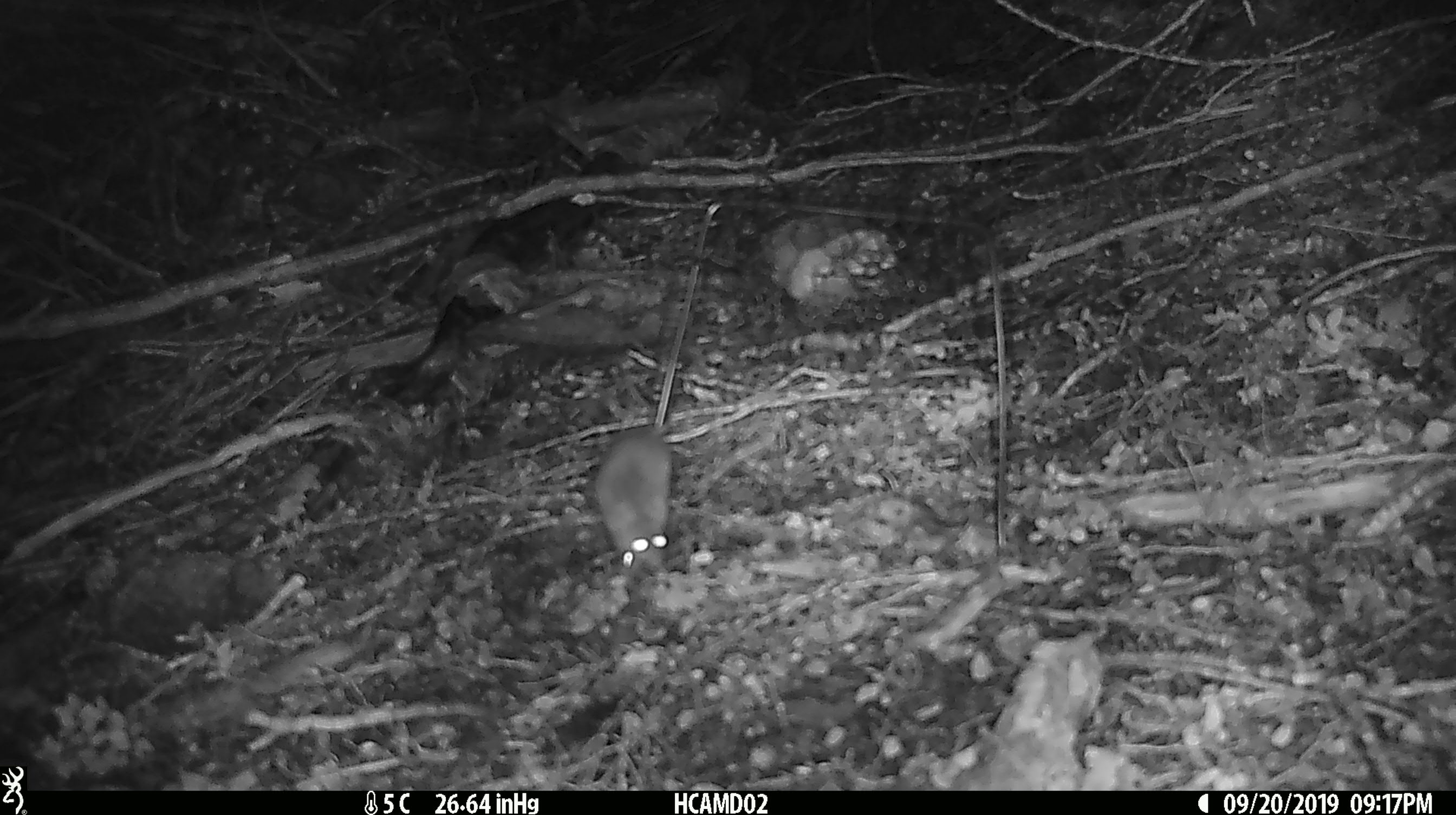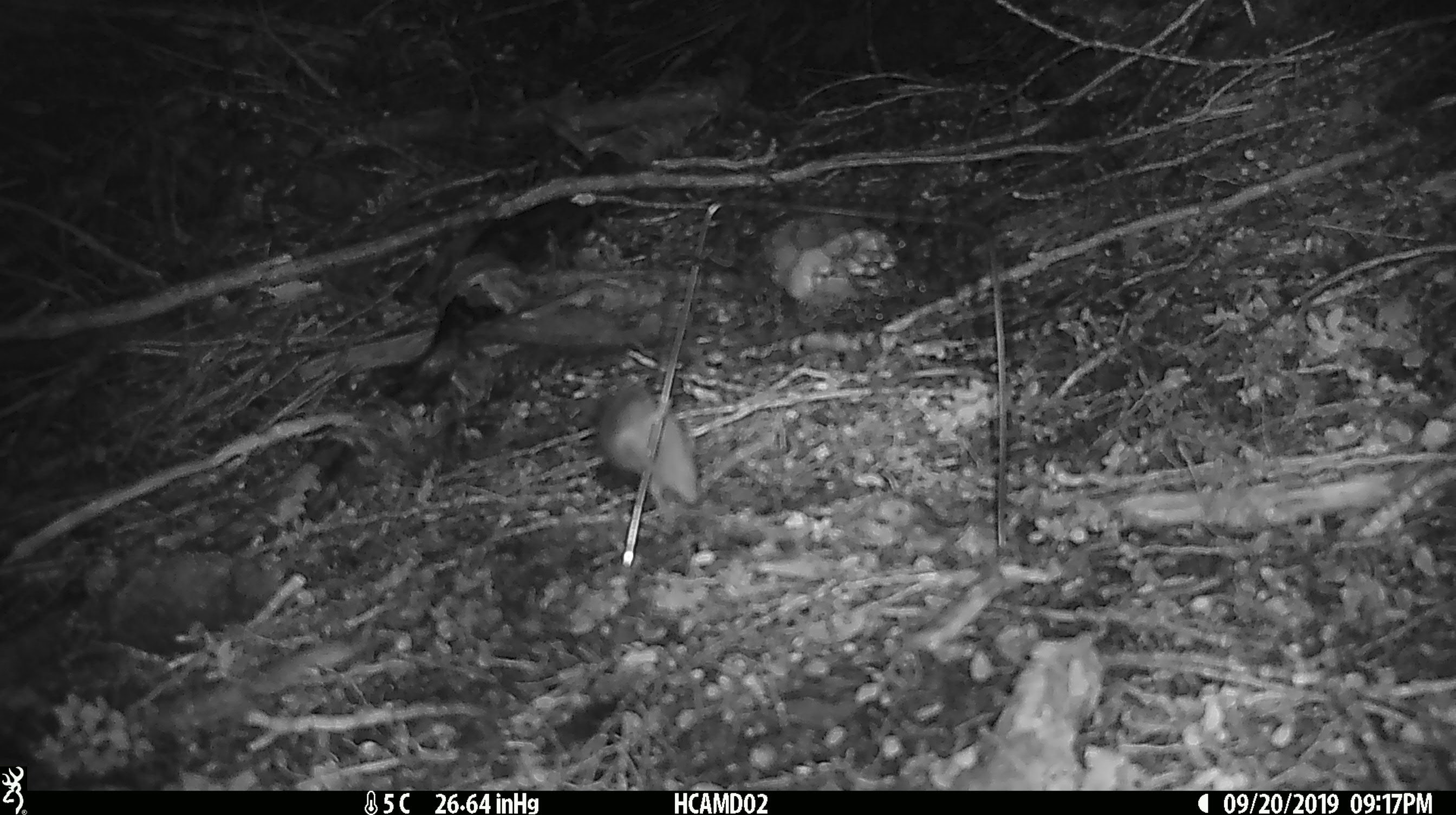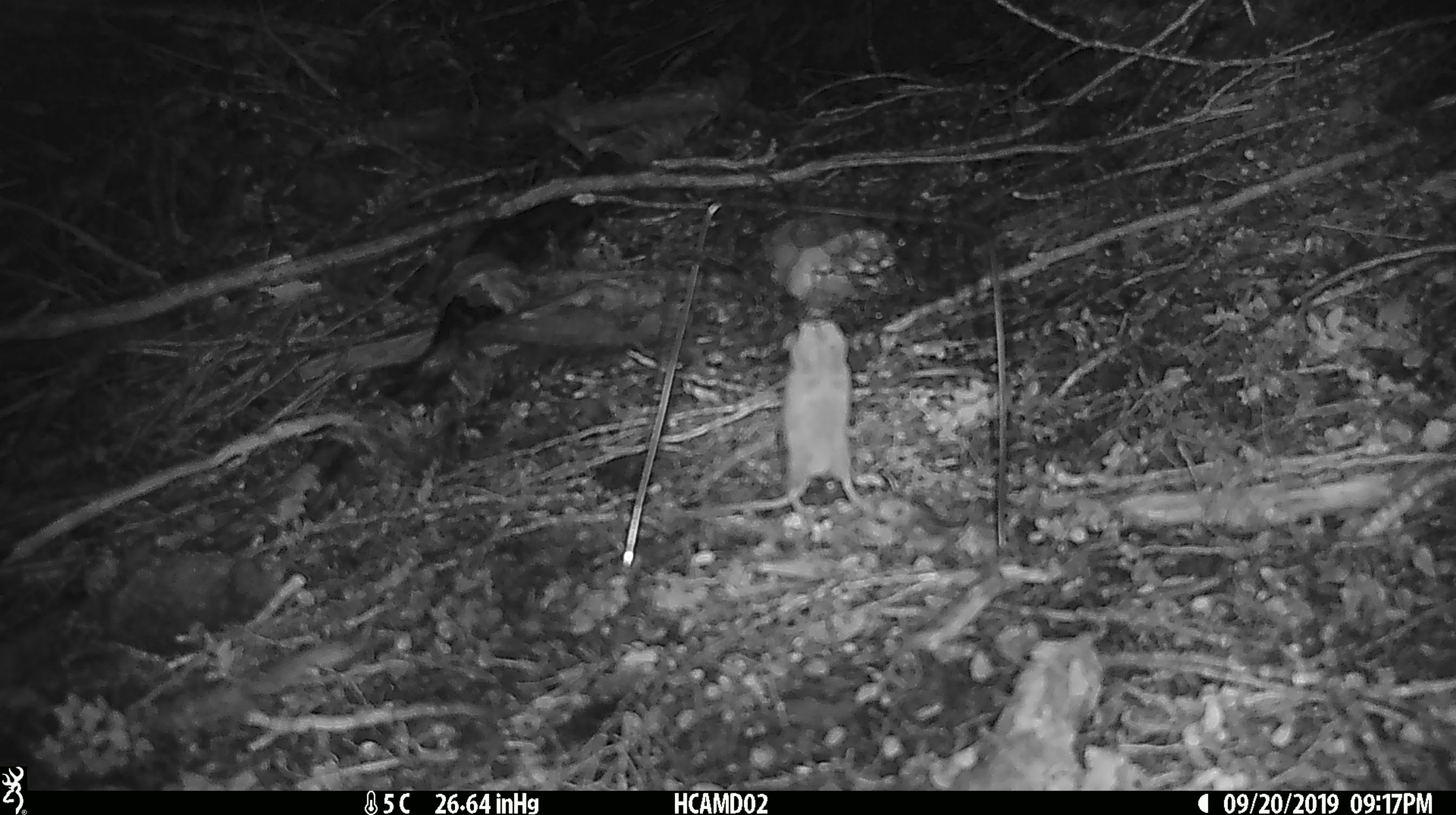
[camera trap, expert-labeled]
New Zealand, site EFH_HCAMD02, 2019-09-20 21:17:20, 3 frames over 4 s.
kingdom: Animalia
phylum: Chordata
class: Mammalia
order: Rodentia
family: Muridae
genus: Mus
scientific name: Mus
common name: mouse